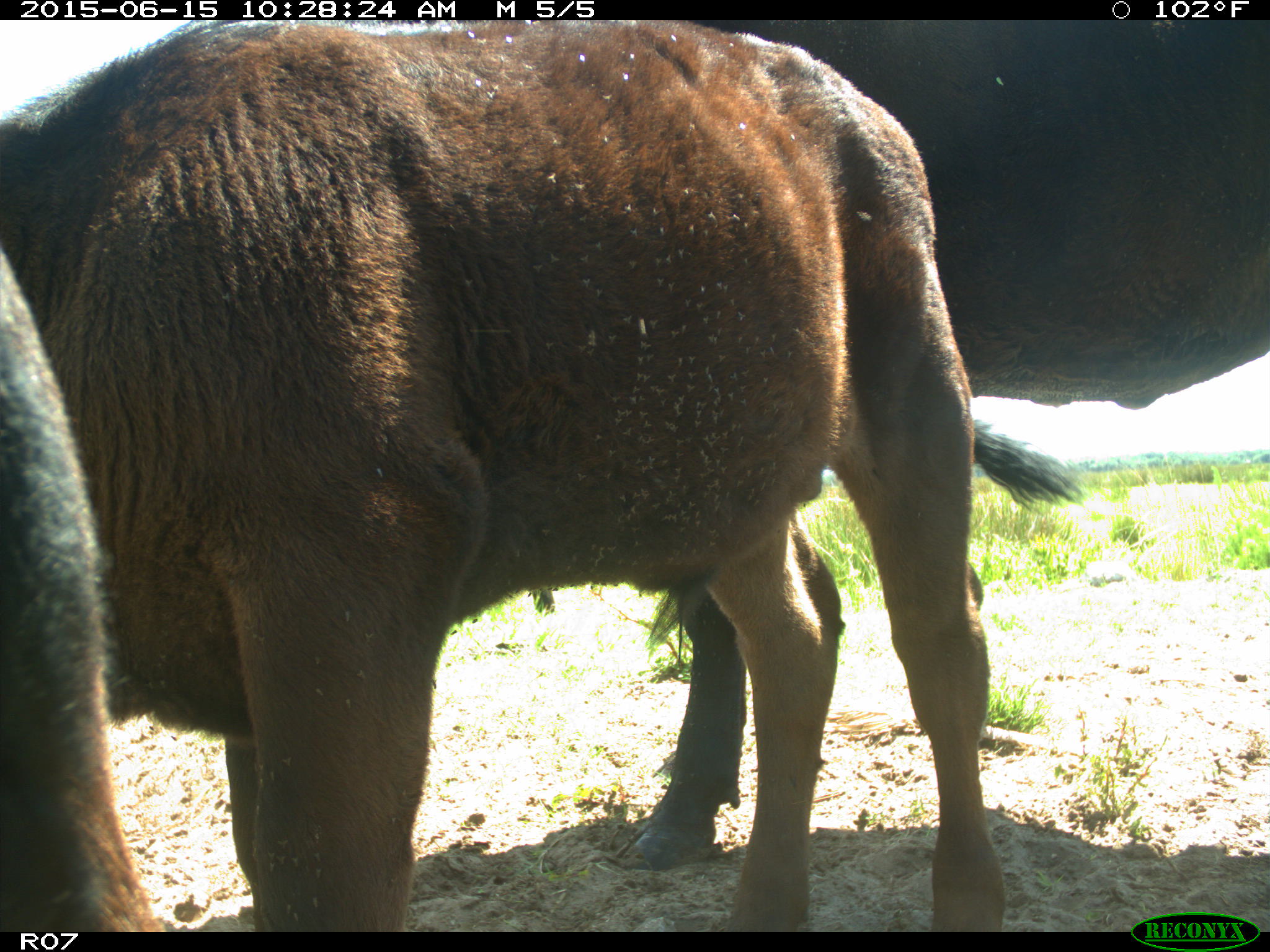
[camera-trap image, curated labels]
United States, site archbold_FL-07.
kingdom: Animalia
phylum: Chordata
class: Mammalia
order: Artiodactyla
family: Bovidae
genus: Bos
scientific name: Bos taurus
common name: domestic cow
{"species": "Bos taurus (domestic cow)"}